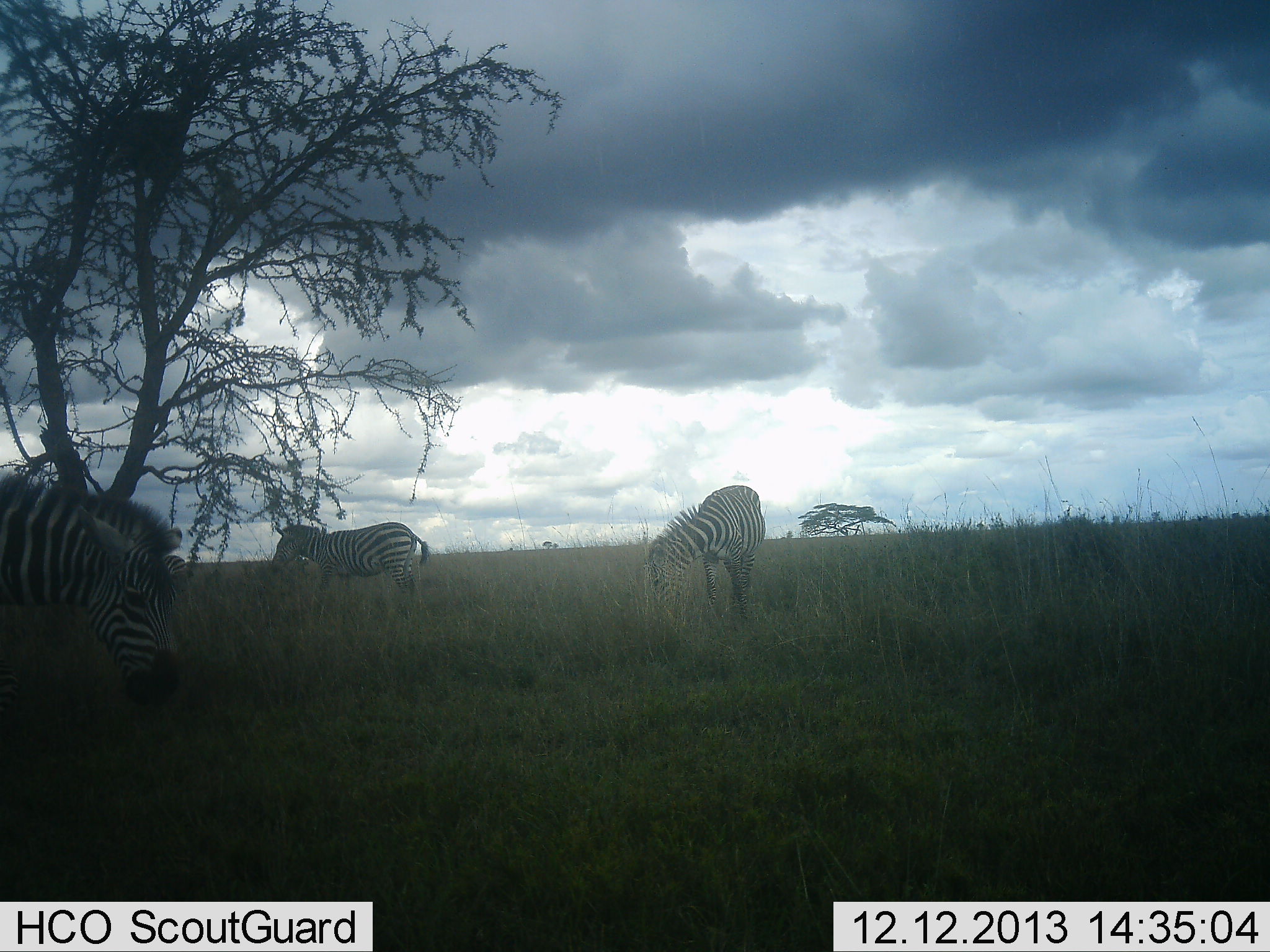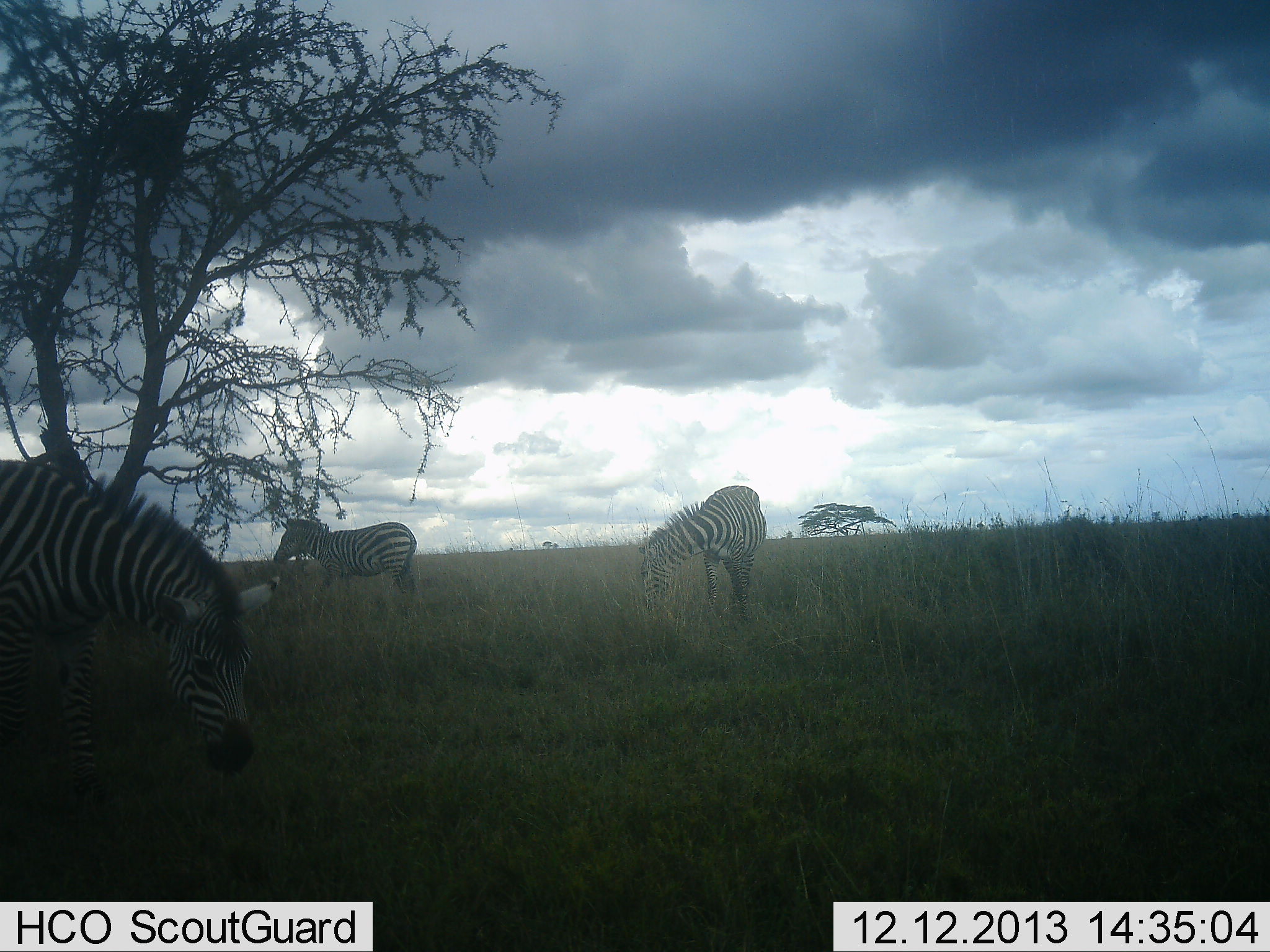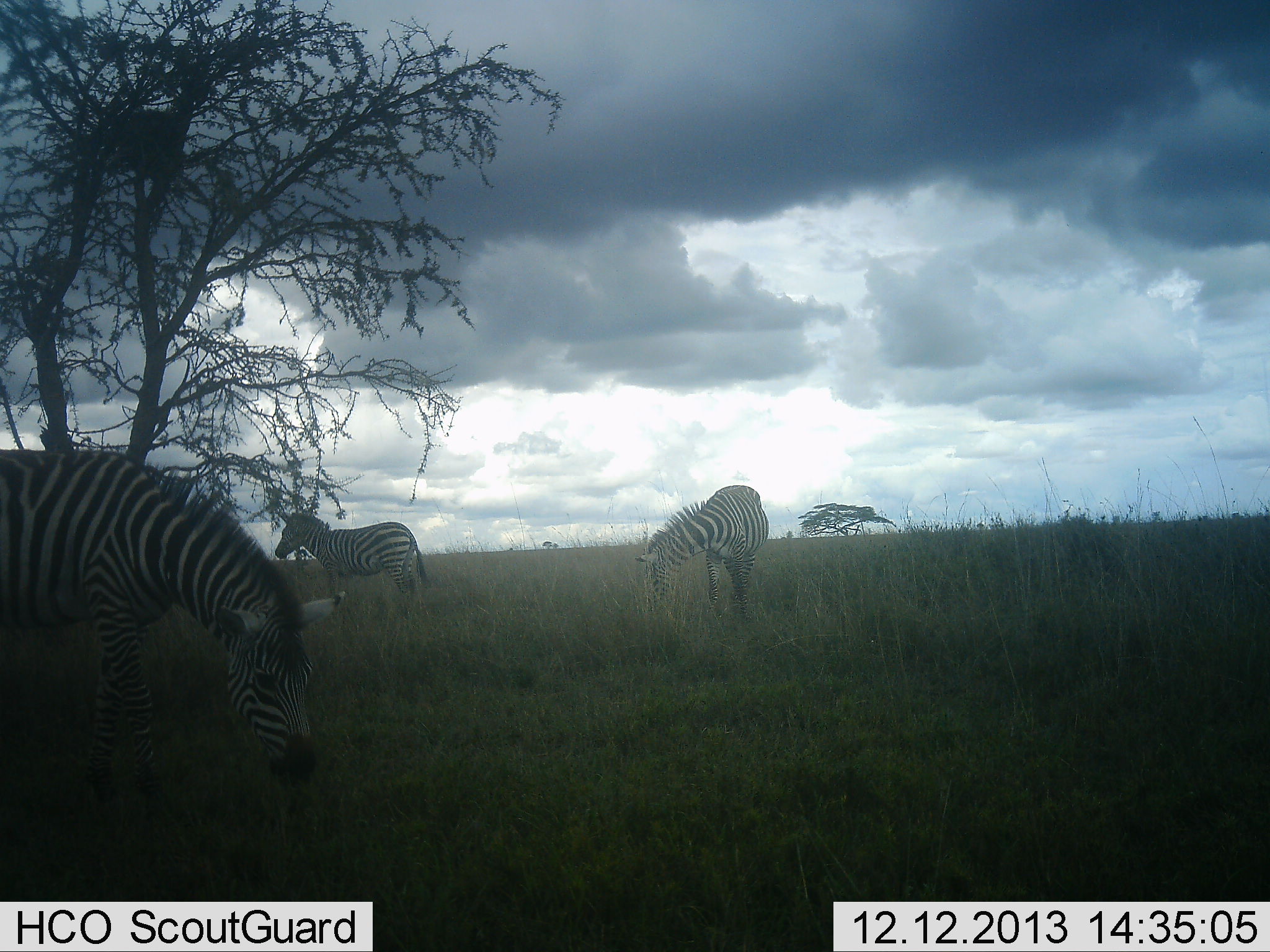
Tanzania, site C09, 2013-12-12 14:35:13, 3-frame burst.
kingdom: Animalia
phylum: Chordata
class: Mammalia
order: Perissodactyla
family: Equidae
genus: Equus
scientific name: Equus quagga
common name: plains zebra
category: zebra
Zebra (plains zebra) (Equus quagga), count 3. Behavior (volunteer vote fractions): standing 64%, resting 0%, moving 36%, interacting 0%. Young present (vote fraction): 0%. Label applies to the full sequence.